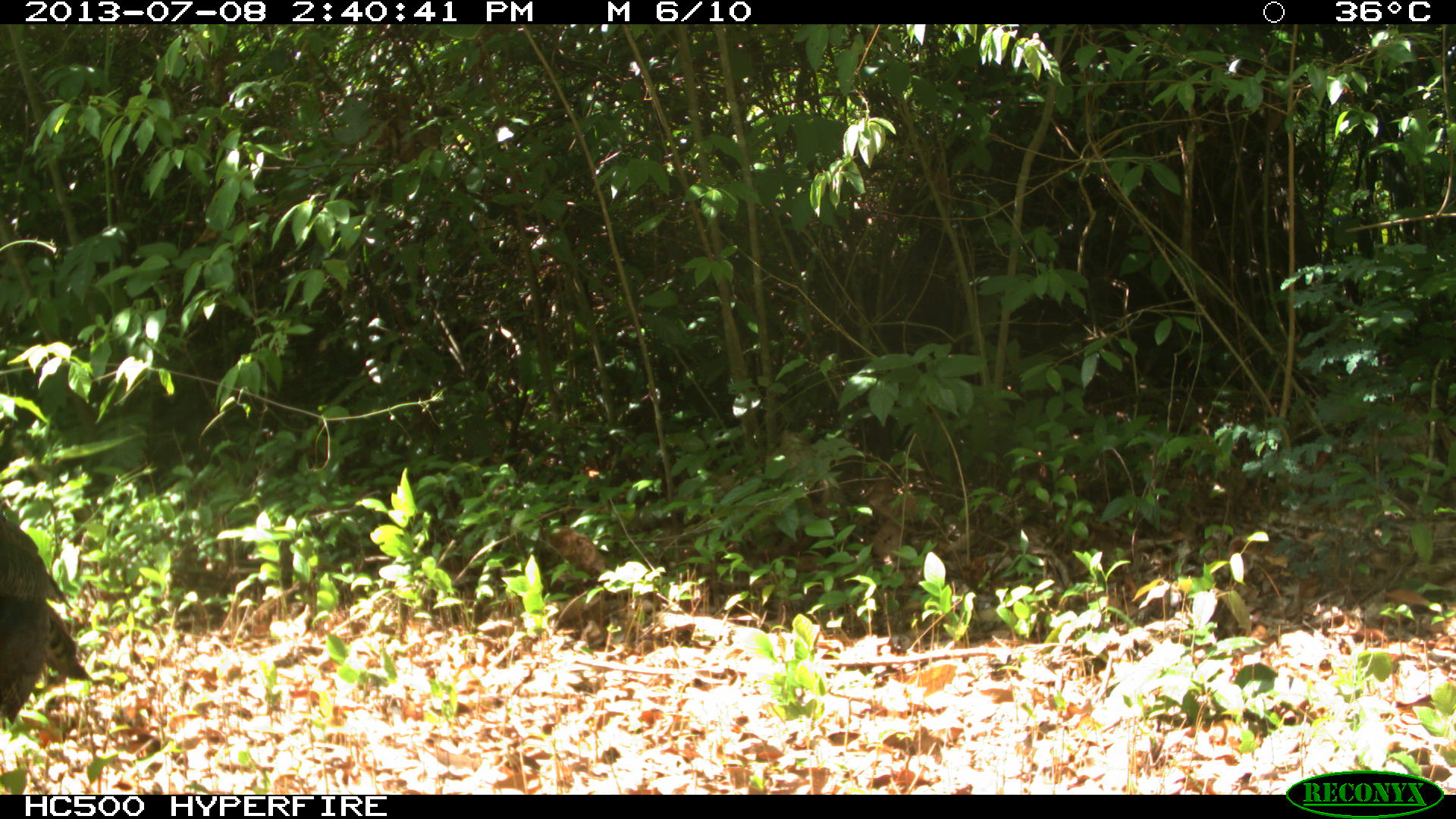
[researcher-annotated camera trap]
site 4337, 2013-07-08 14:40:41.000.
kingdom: Animalia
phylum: Chordata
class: Aves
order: Galliformes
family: Phasianidae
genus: Meleagris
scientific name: Meleagris ocellata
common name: ocellated turkey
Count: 1.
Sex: female.